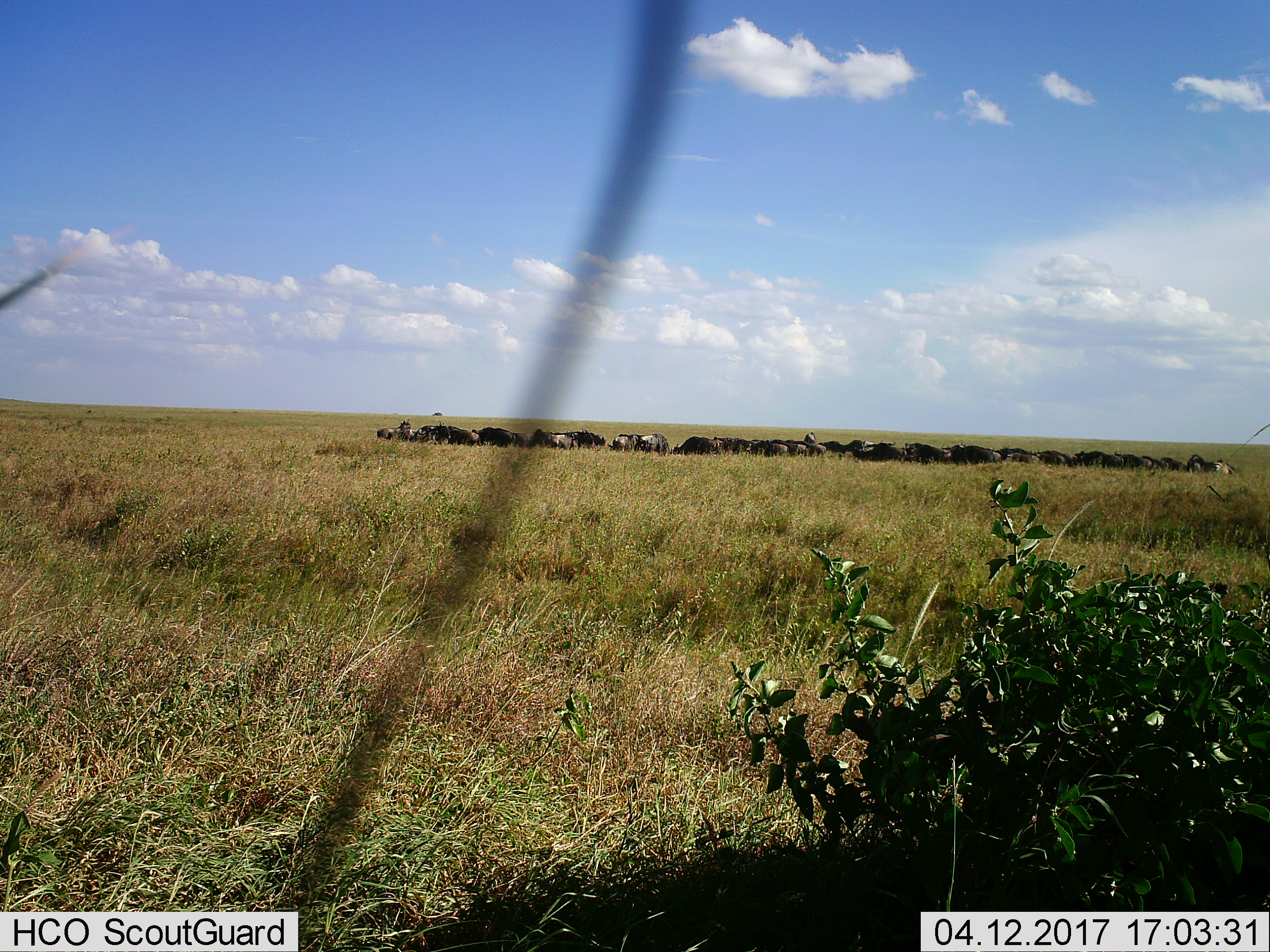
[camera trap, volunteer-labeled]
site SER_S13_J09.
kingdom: Animalia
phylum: Chordata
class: Mammalia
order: Artiodactyla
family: Bovidae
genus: Connochaetes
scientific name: Connochaetes taurinus taurinus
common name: blue wildebeest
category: wildebeestblue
Wildebeestblue (blue wildebeest) (Connochaetes taurinus taurinus), count 11-50. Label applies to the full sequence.